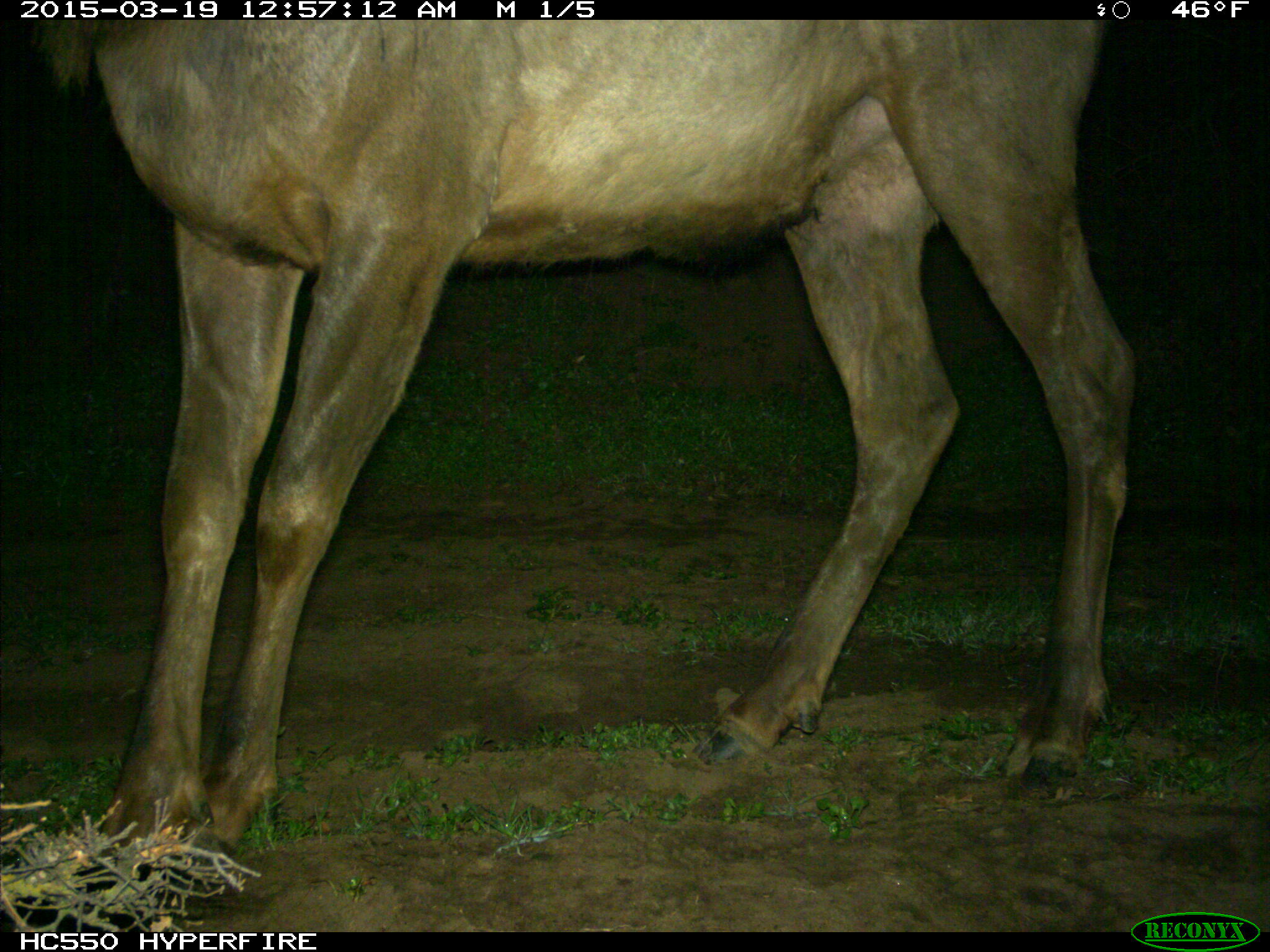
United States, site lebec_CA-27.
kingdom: Animalia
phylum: Chordata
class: Mammalia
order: Artiodactyla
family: Cervidae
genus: Cervus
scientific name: Cervus canadensis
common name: elk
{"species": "Cervus canadensis (elk)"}